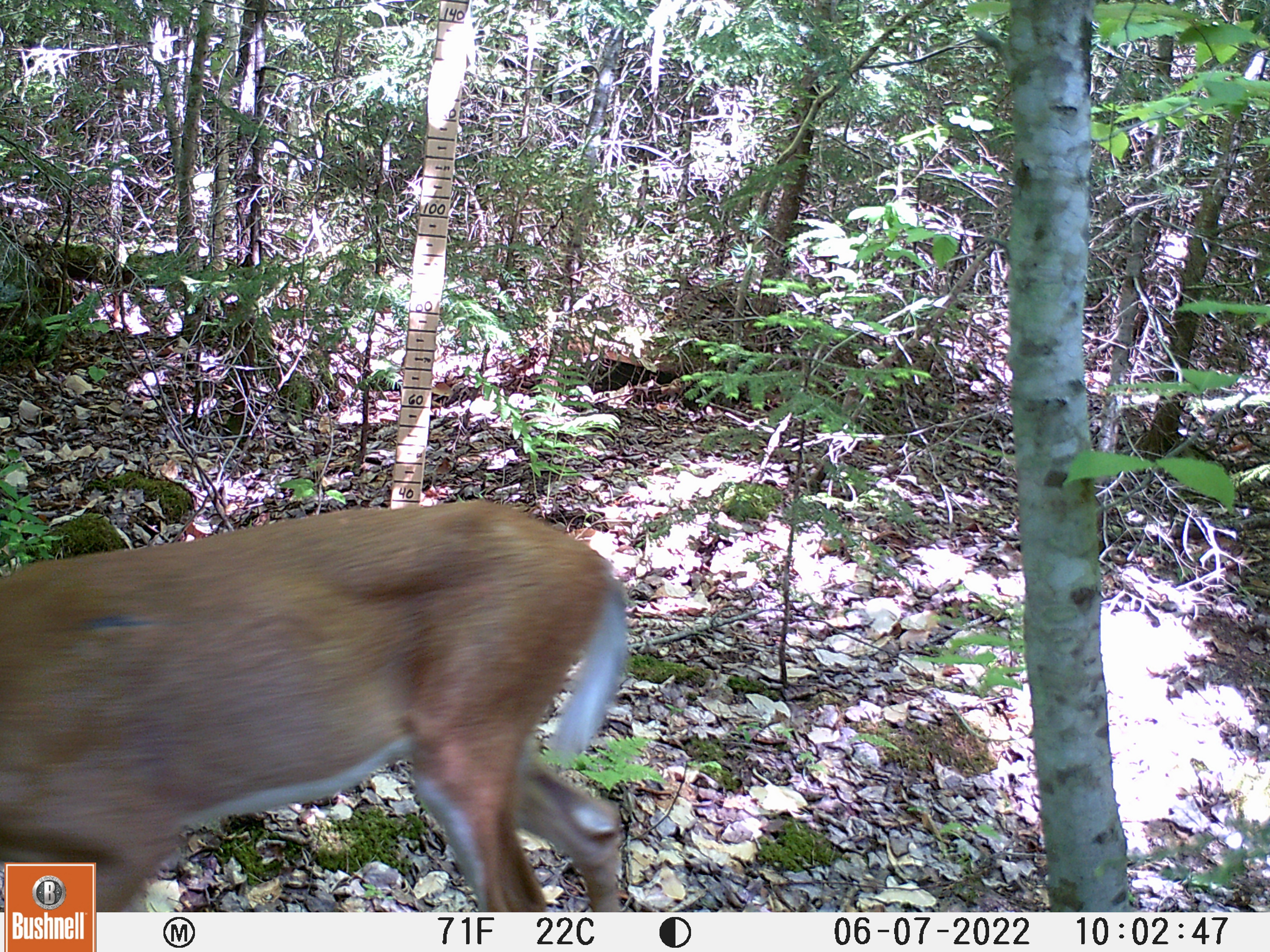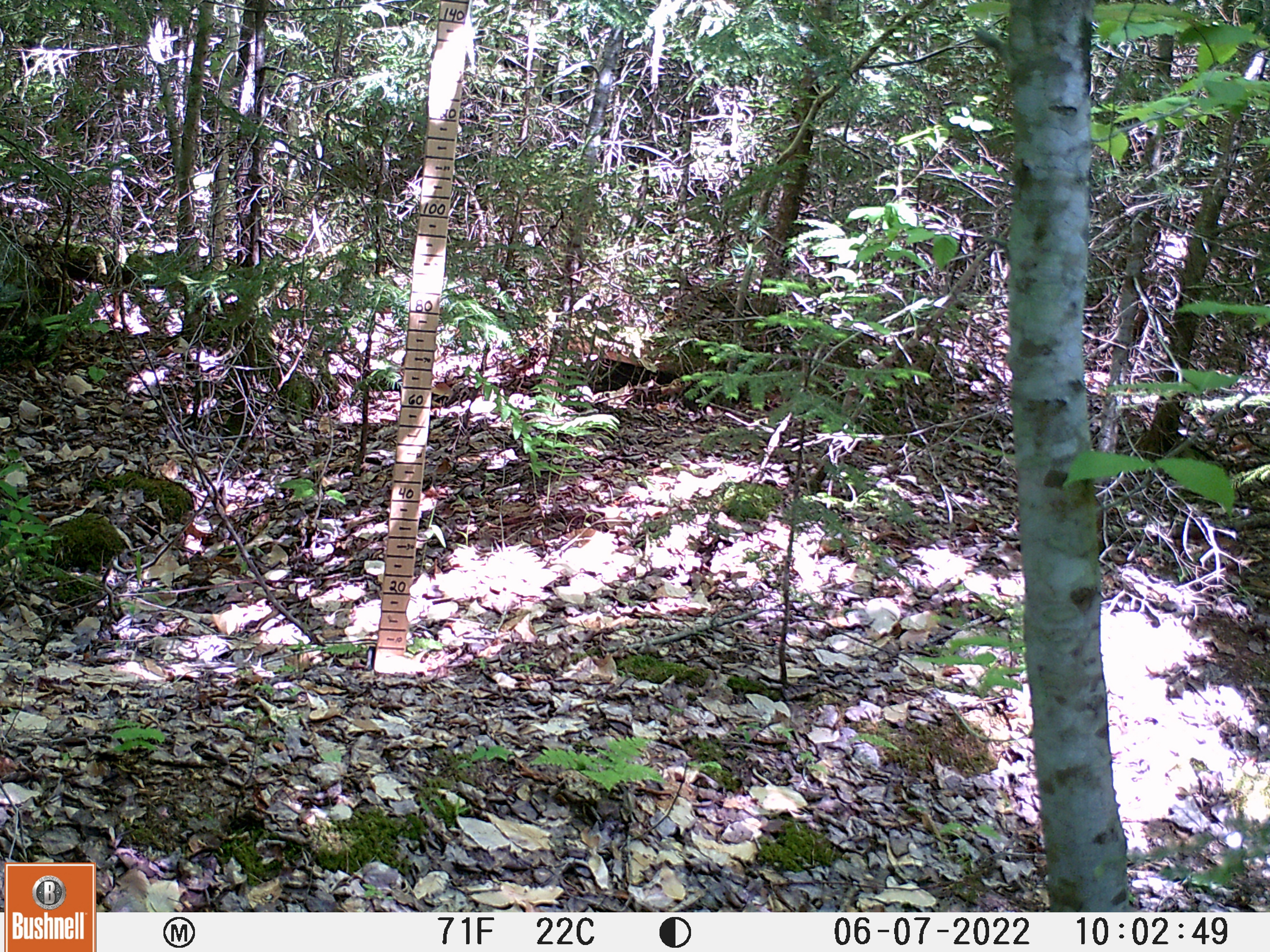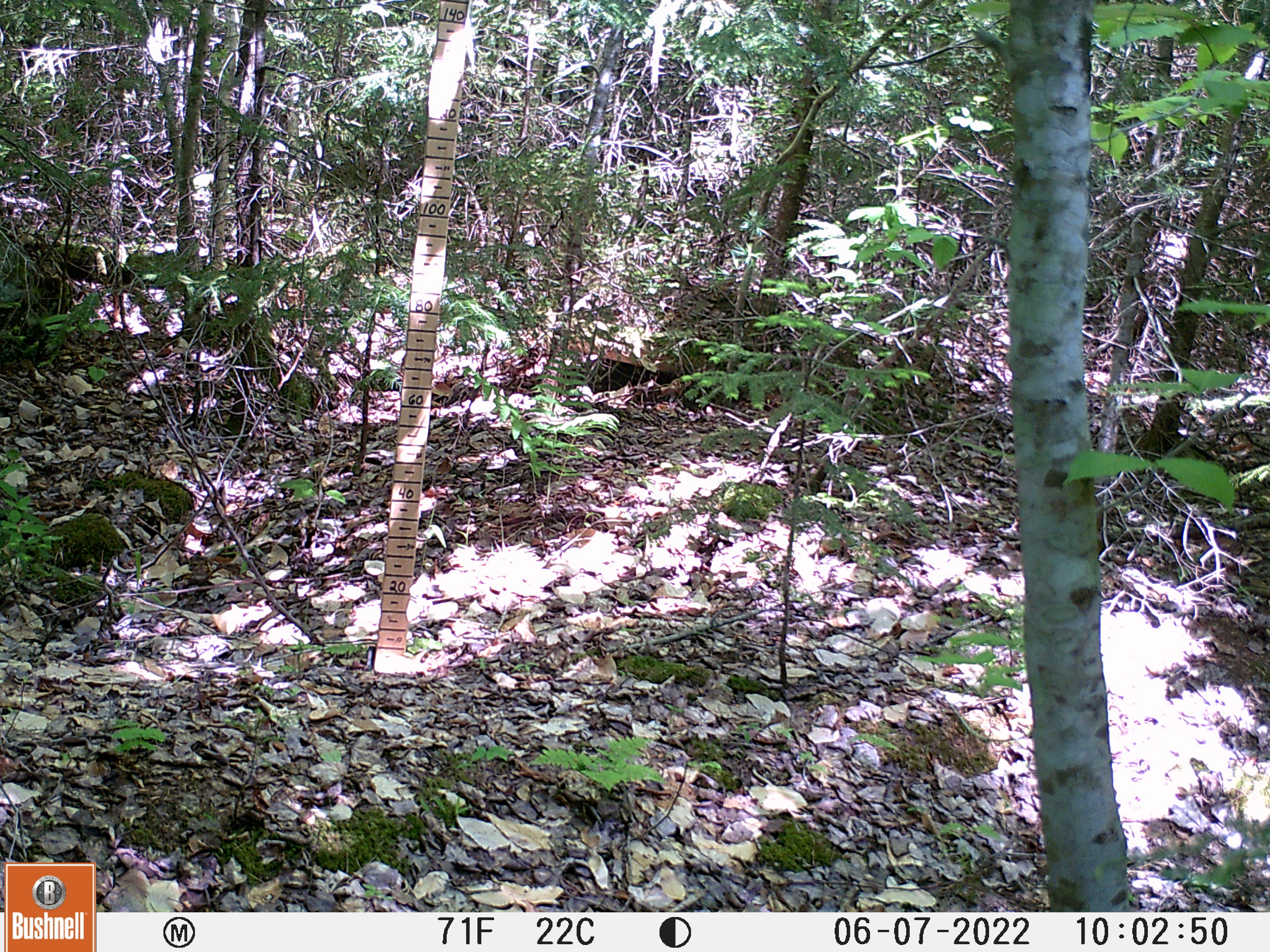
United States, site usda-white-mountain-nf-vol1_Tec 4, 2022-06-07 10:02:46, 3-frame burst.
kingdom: Animalia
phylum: Chordata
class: Mammalia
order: Artiodactyla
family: Cervidae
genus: Odocoileus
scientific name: Odocoileus virginianus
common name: white-tailed deer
White-tailed deer (Odocoileus virginianus).